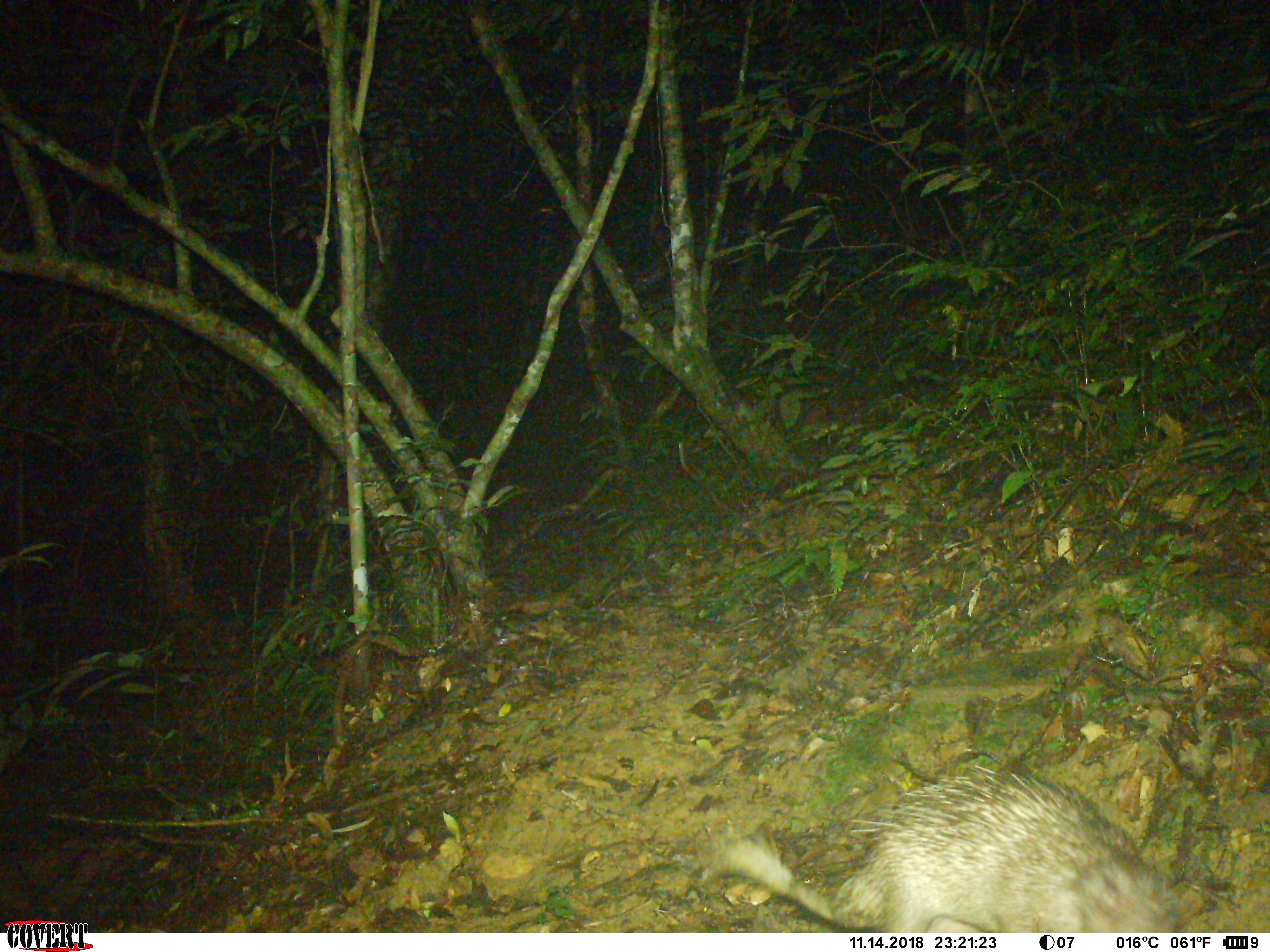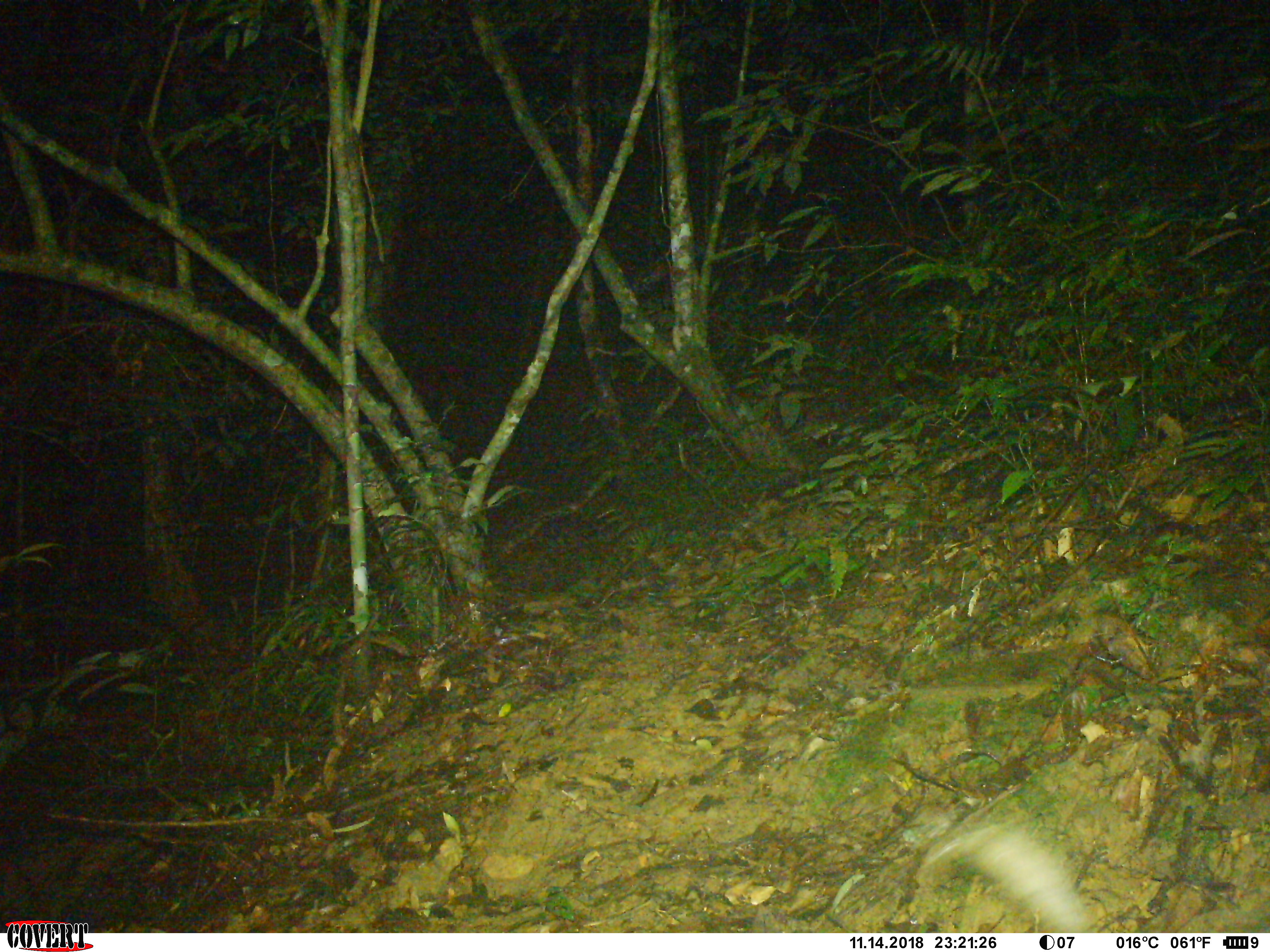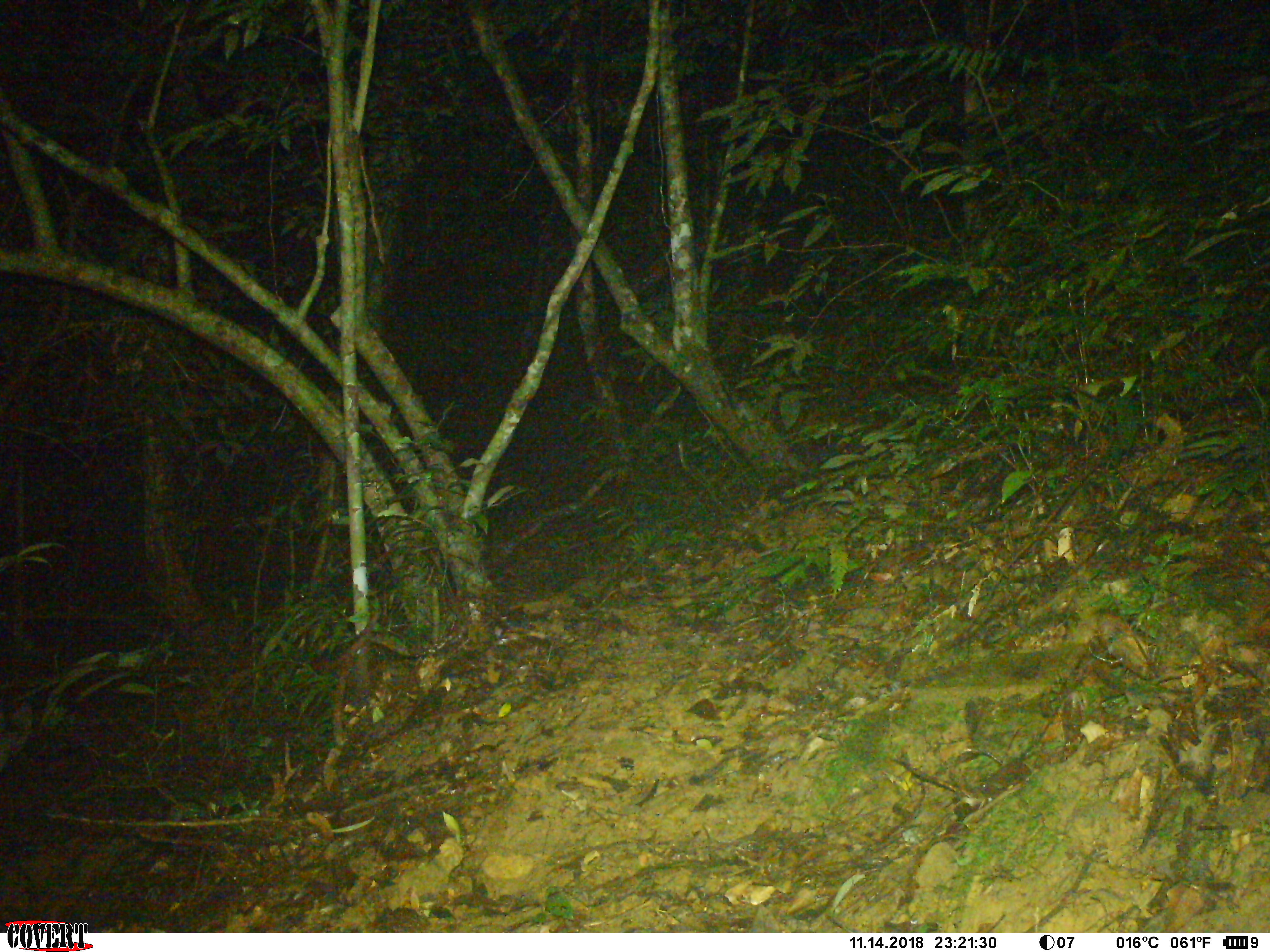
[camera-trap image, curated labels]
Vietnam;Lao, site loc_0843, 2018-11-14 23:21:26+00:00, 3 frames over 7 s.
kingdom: Animalia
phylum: Chordata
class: Mammalia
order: Rodentia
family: Hystricidae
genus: Atherurus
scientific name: Atherurus macrourus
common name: asiatic brush-tailed porcupine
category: asiatic brush tailed porcupine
Asiatic brush tailed porcupine (asiatic brush-tailed porcupine) (Atherurus macrourus). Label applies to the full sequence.